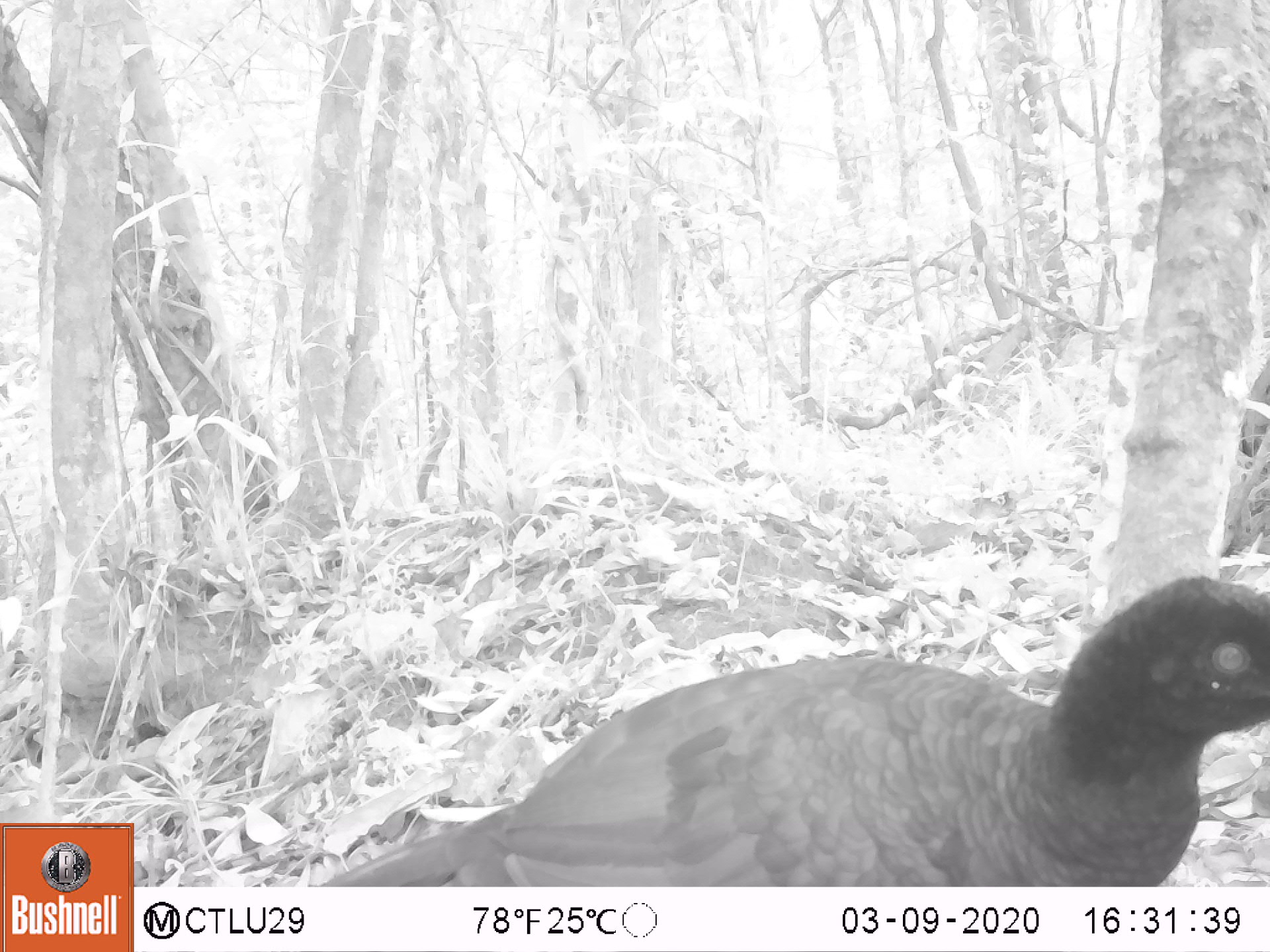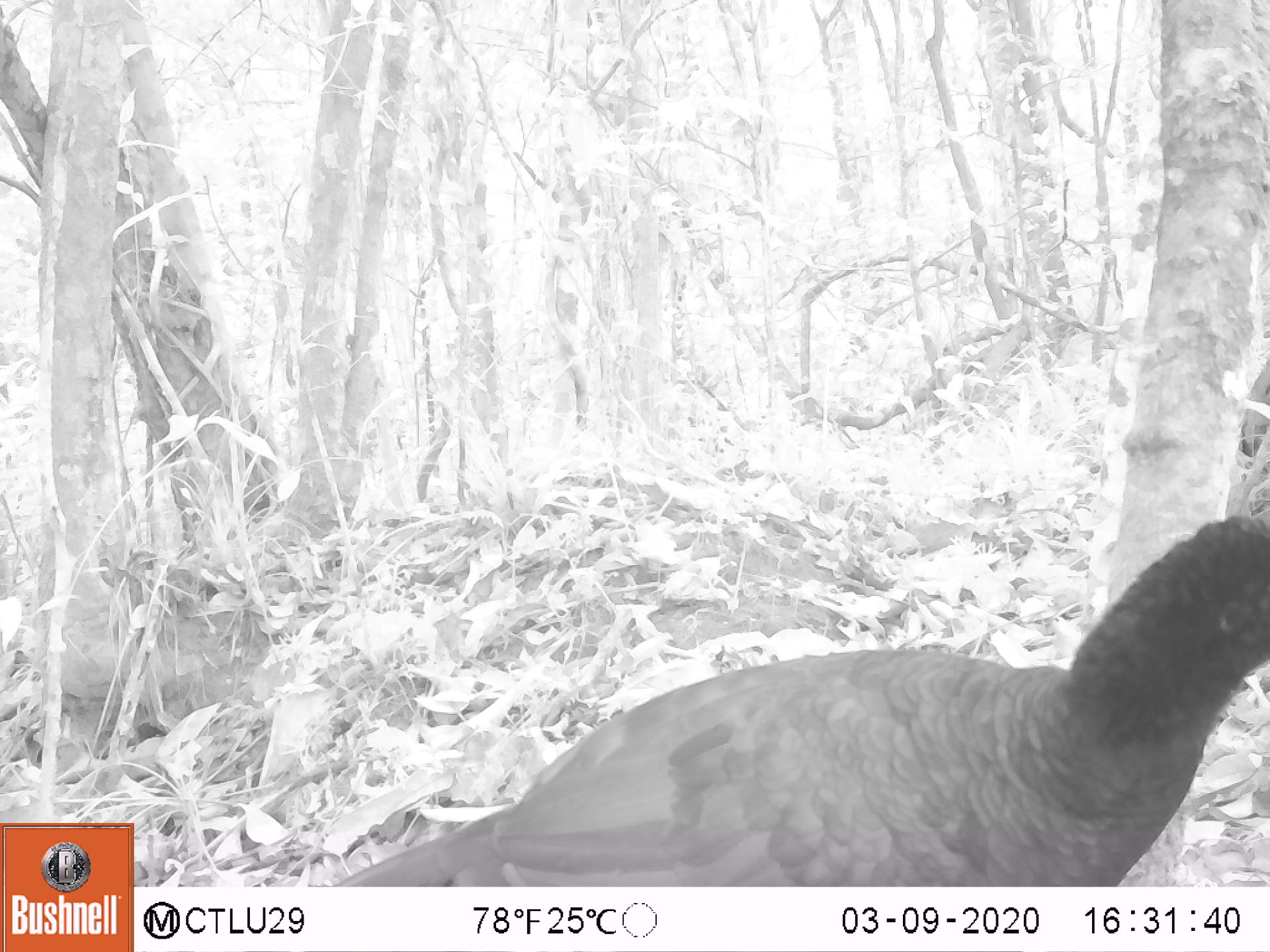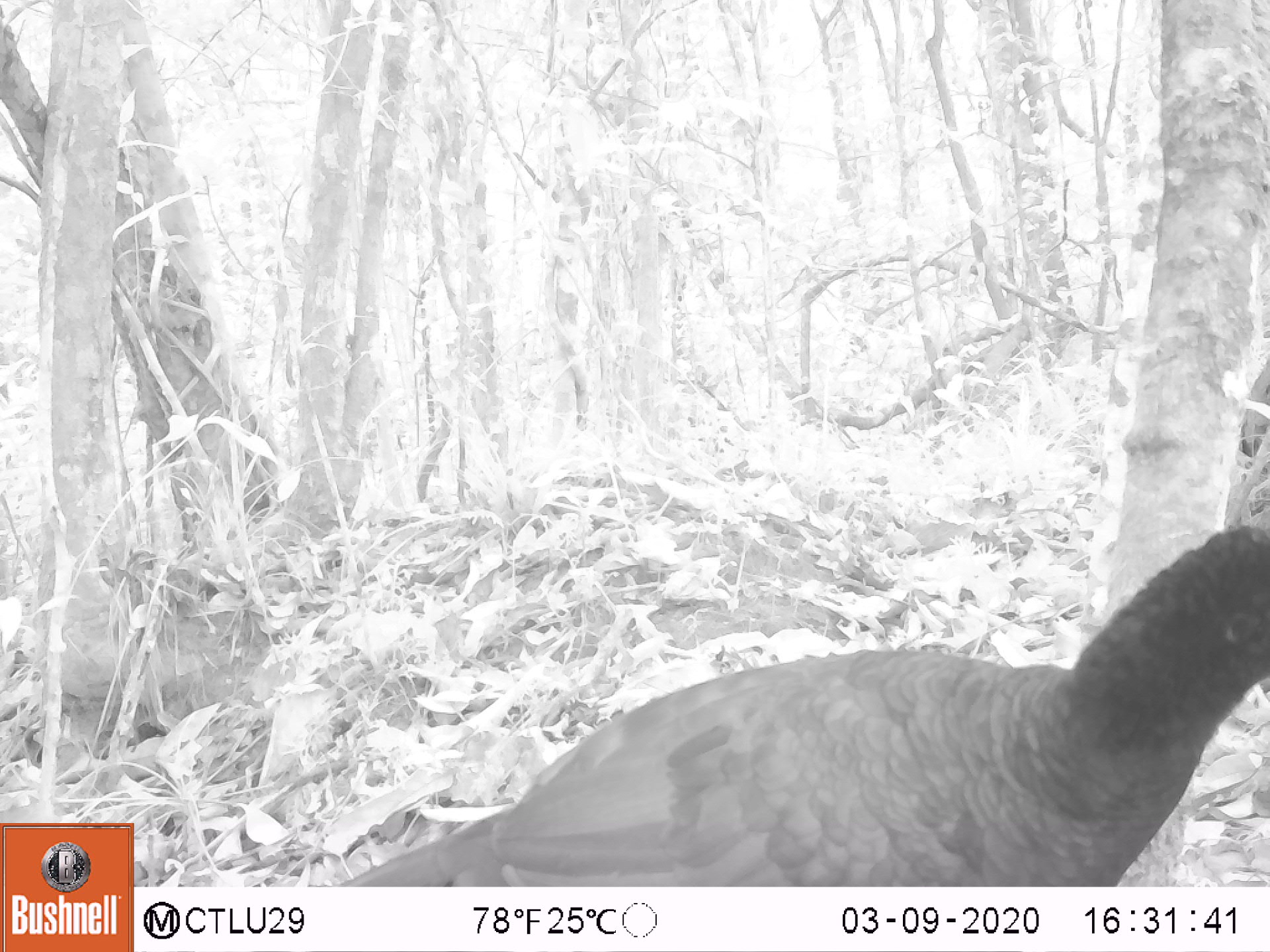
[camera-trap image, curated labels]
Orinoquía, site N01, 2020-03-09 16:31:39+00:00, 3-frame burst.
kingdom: Animalia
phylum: Chordata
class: Aves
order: Galliformes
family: Cracidae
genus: Mitu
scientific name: Mitu salvini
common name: salvin's currasow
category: salvins curassow